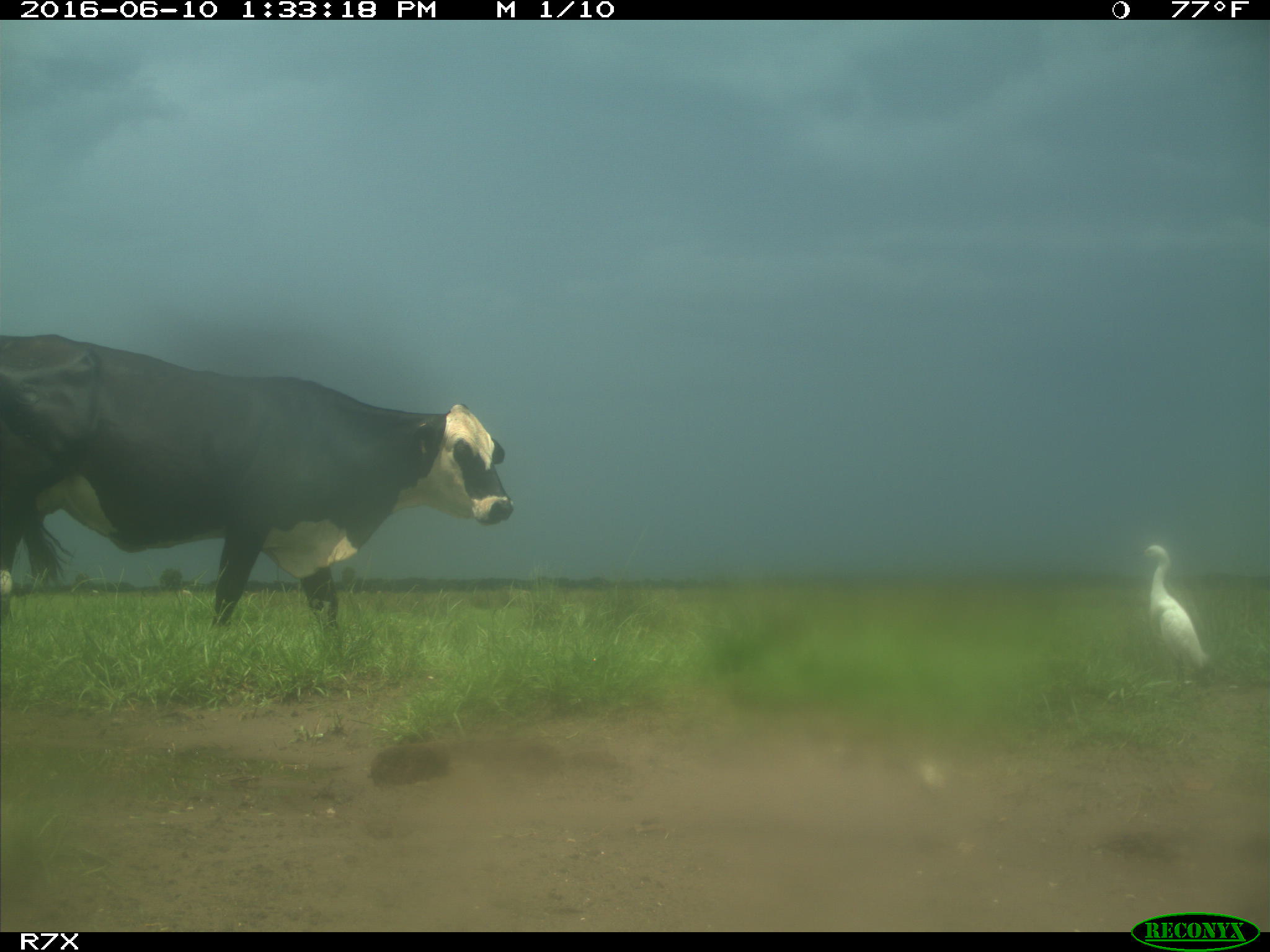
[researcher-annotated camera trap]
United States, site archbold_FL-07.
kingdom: Animalia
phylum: Chordata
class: Mammalia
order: Artiodactyla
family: Bovidae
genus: Bos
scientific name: Bos taurus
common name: domestic cow